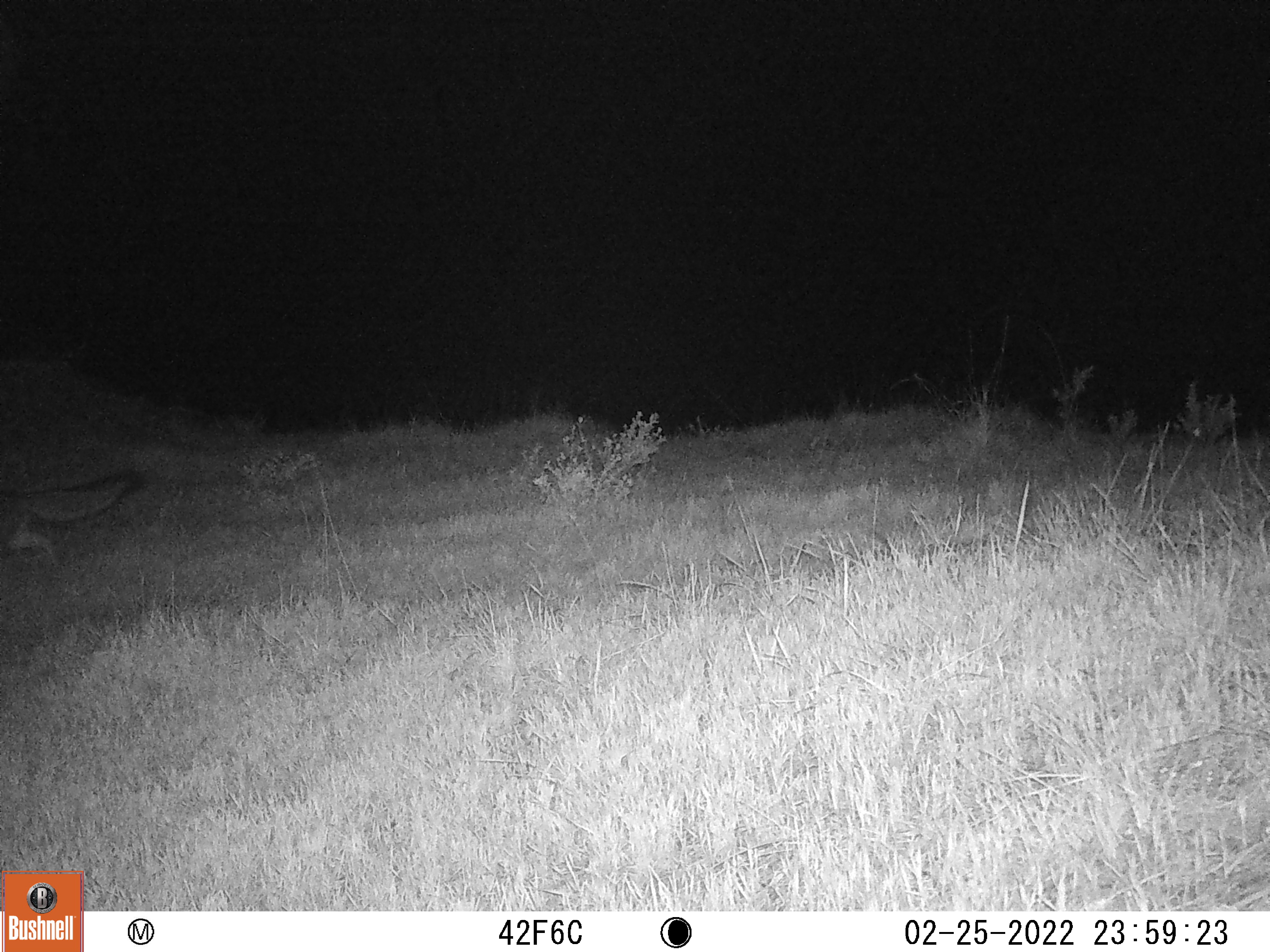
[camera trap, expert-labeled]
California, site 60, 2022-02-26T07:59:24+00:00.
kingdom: Animalia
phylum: Chordata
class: Mammalia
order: Carnivora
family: Canidae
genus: Urocyon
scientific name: Urocyon cinereoargenteus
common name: gray fox